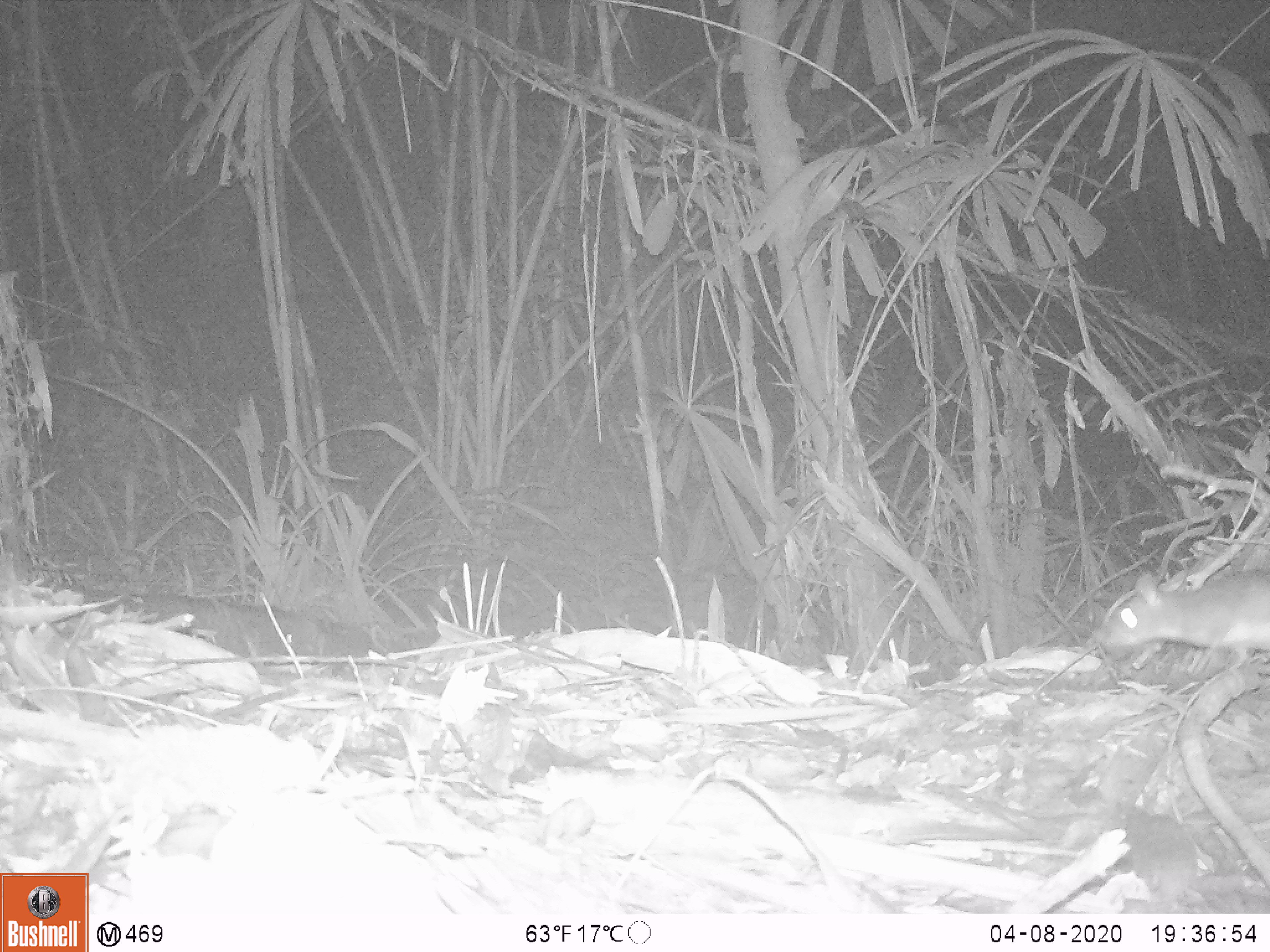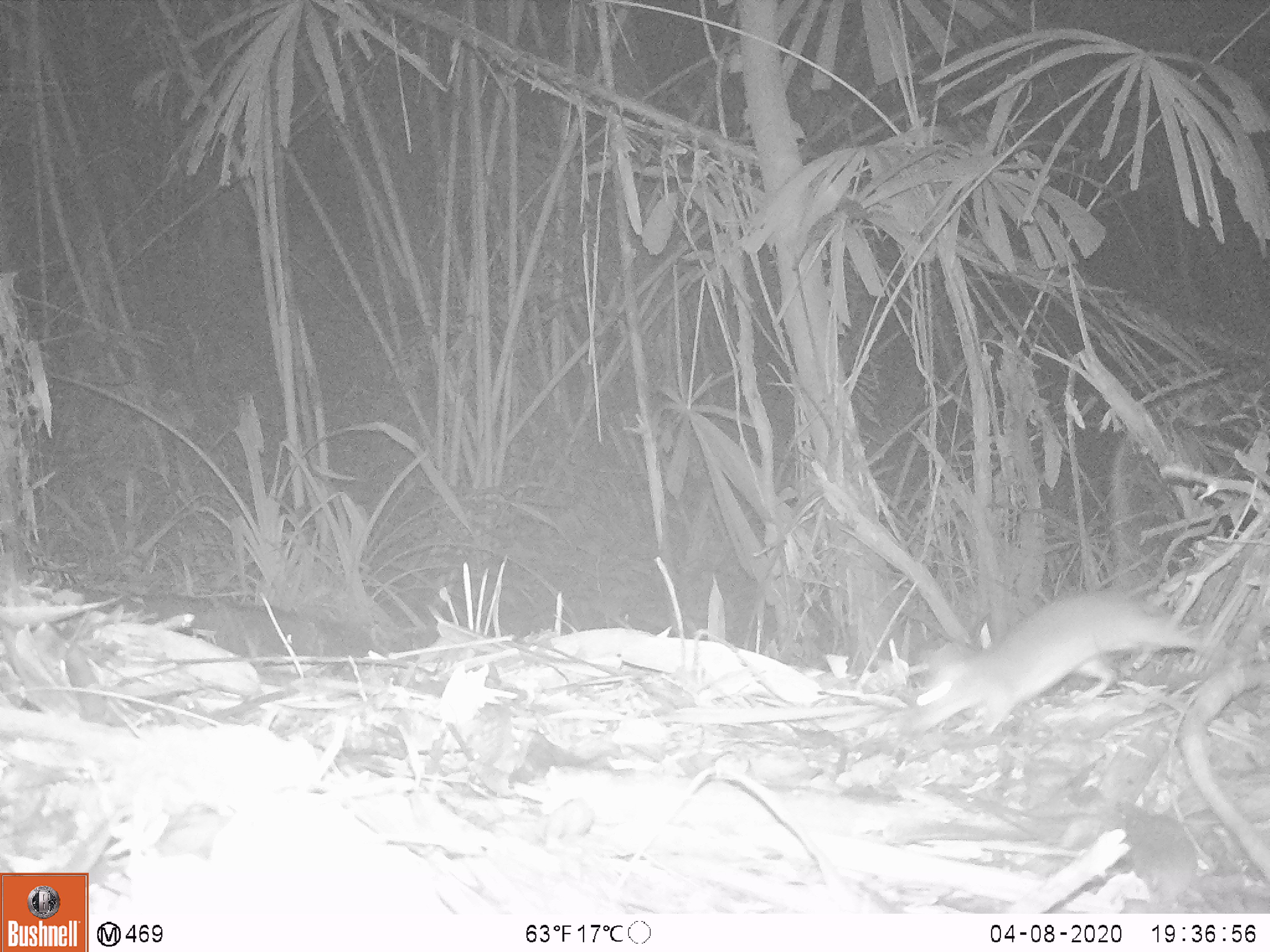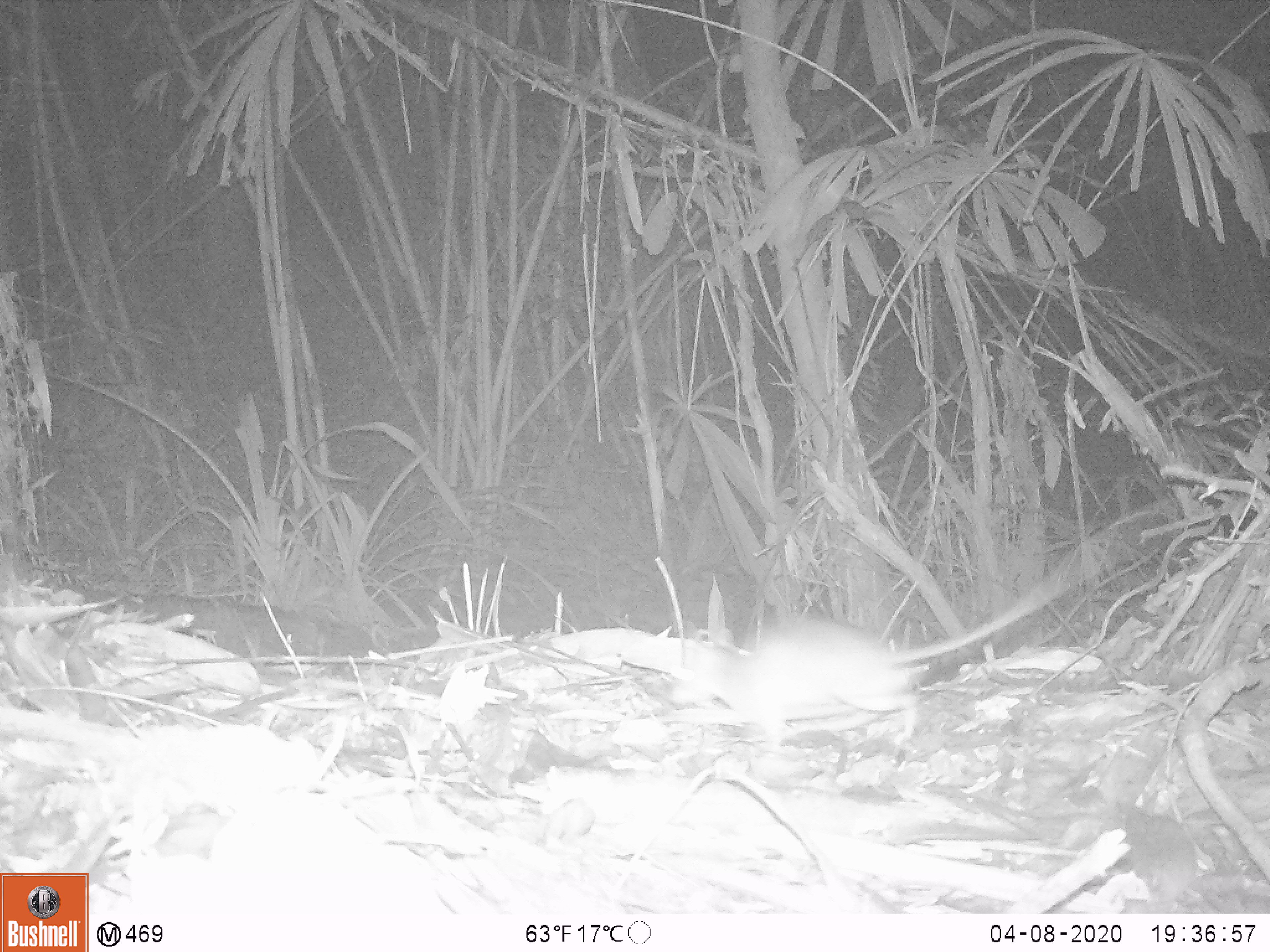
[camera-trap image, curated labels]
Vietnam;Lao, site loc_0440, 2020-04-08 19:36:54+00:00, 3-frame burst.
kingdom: Animalia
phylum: Chordata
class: Mammalia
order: Rodentia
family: Muridae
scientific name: Muridae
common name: old-world mice and rats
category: unidentified murid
Unidentified murid (old-world mice and rats) (Muridae). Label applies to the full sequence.